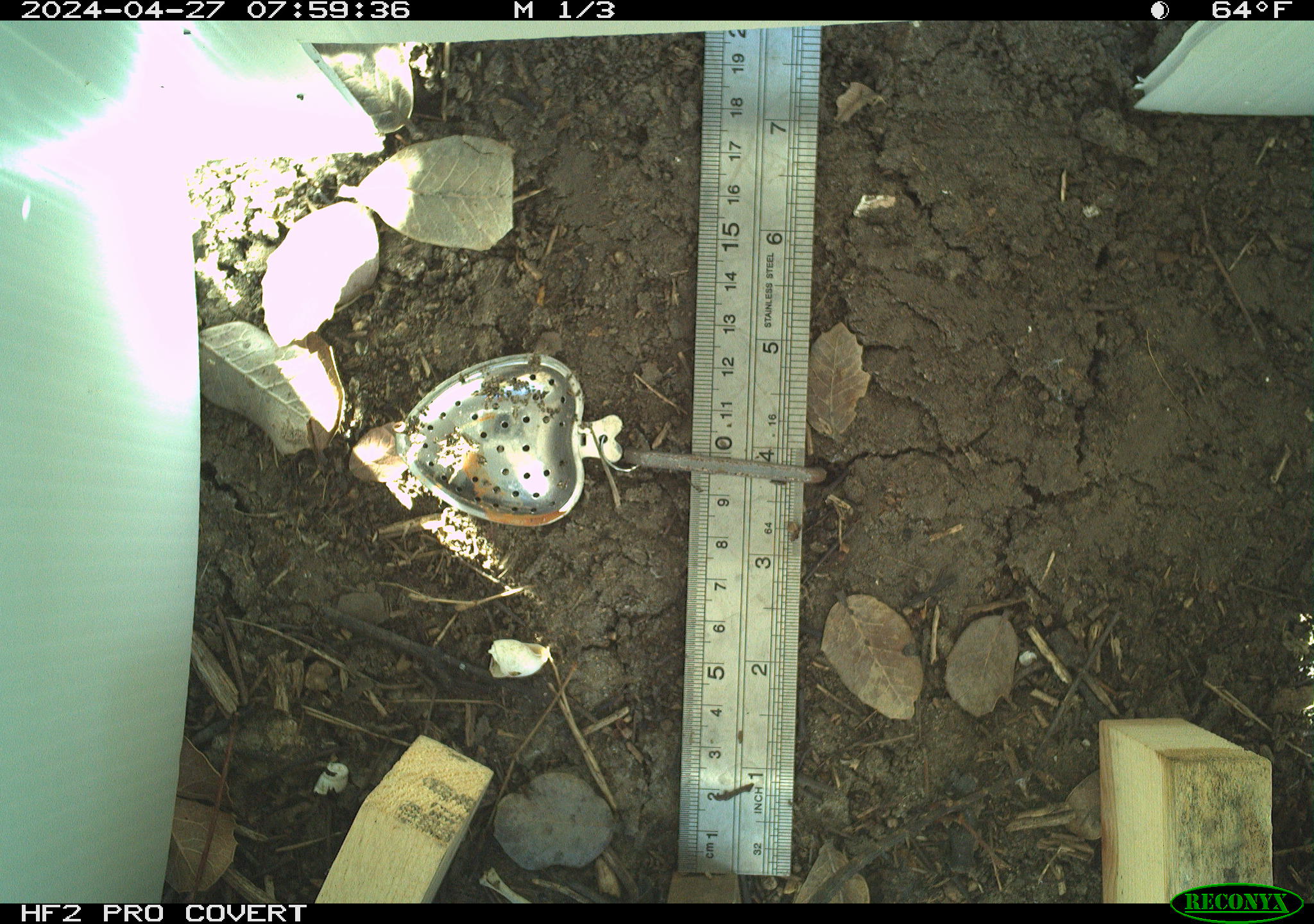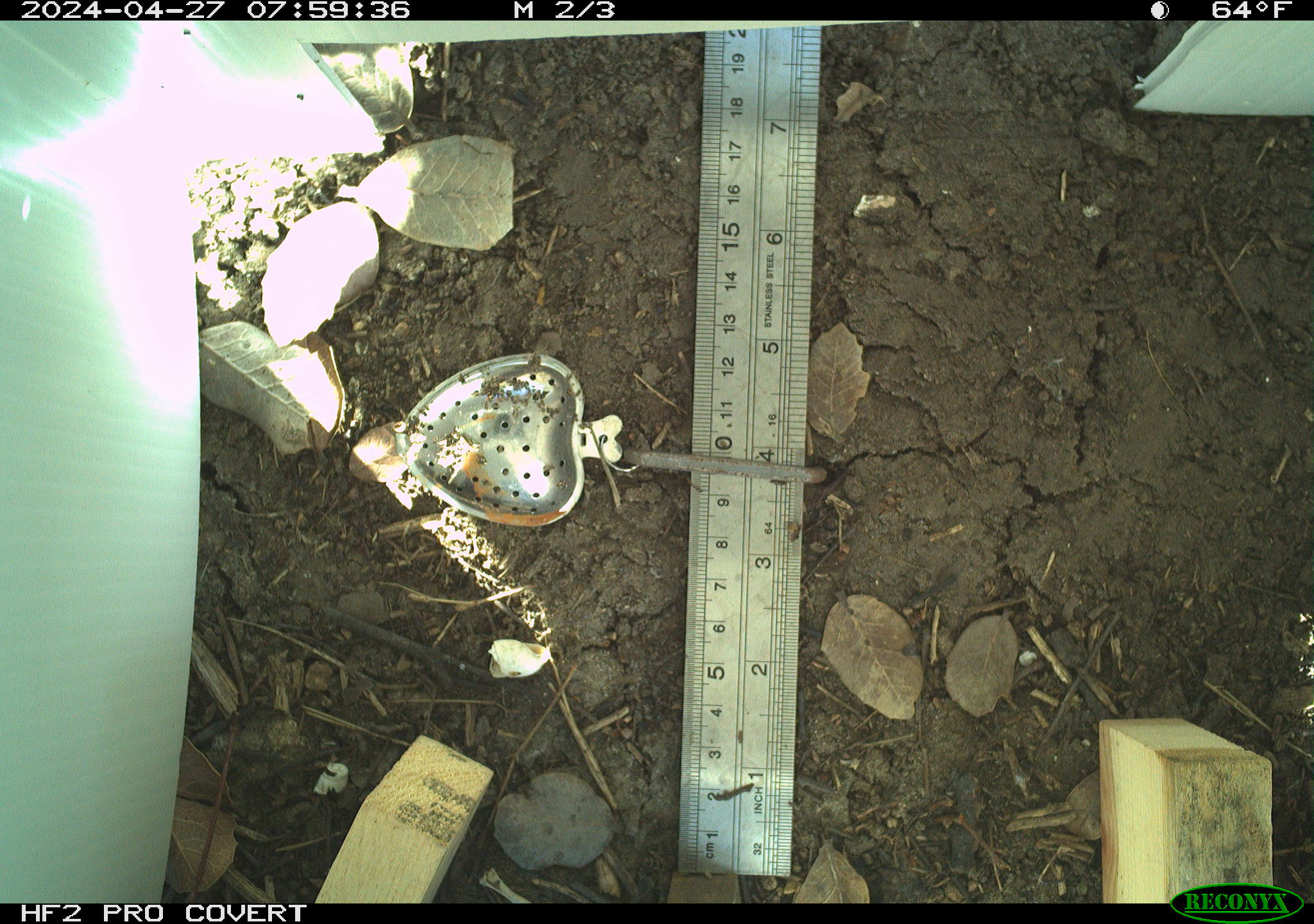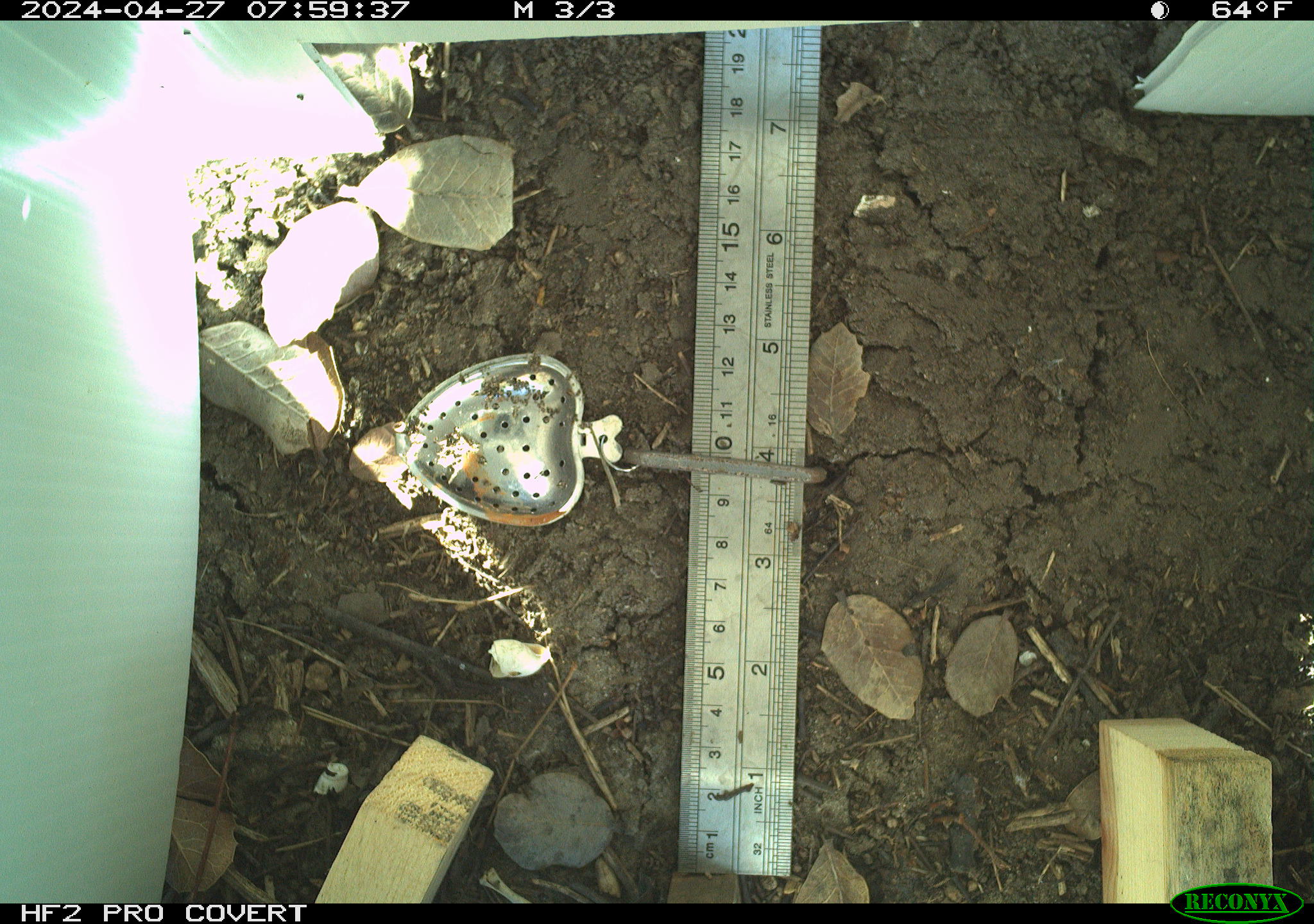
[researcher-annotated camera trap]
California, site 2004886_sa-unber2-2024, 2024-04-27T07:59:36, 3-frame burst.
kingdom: Animalia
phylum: Chordata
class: Reptilia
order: Squamata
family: Phrynosomatidae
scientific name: Phrynosomatidae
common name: phrynosomatid lizards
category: phrynosomatidae family